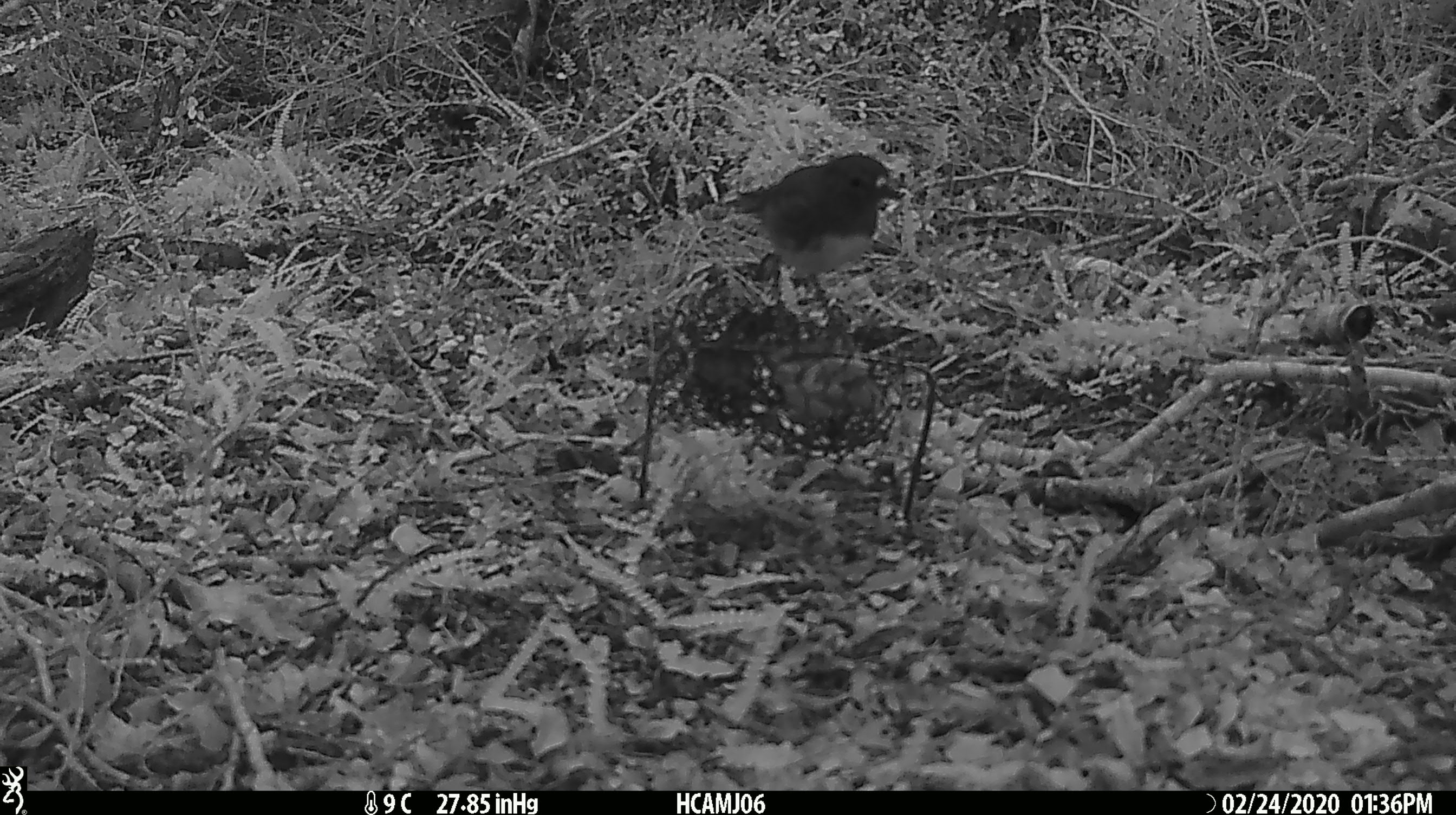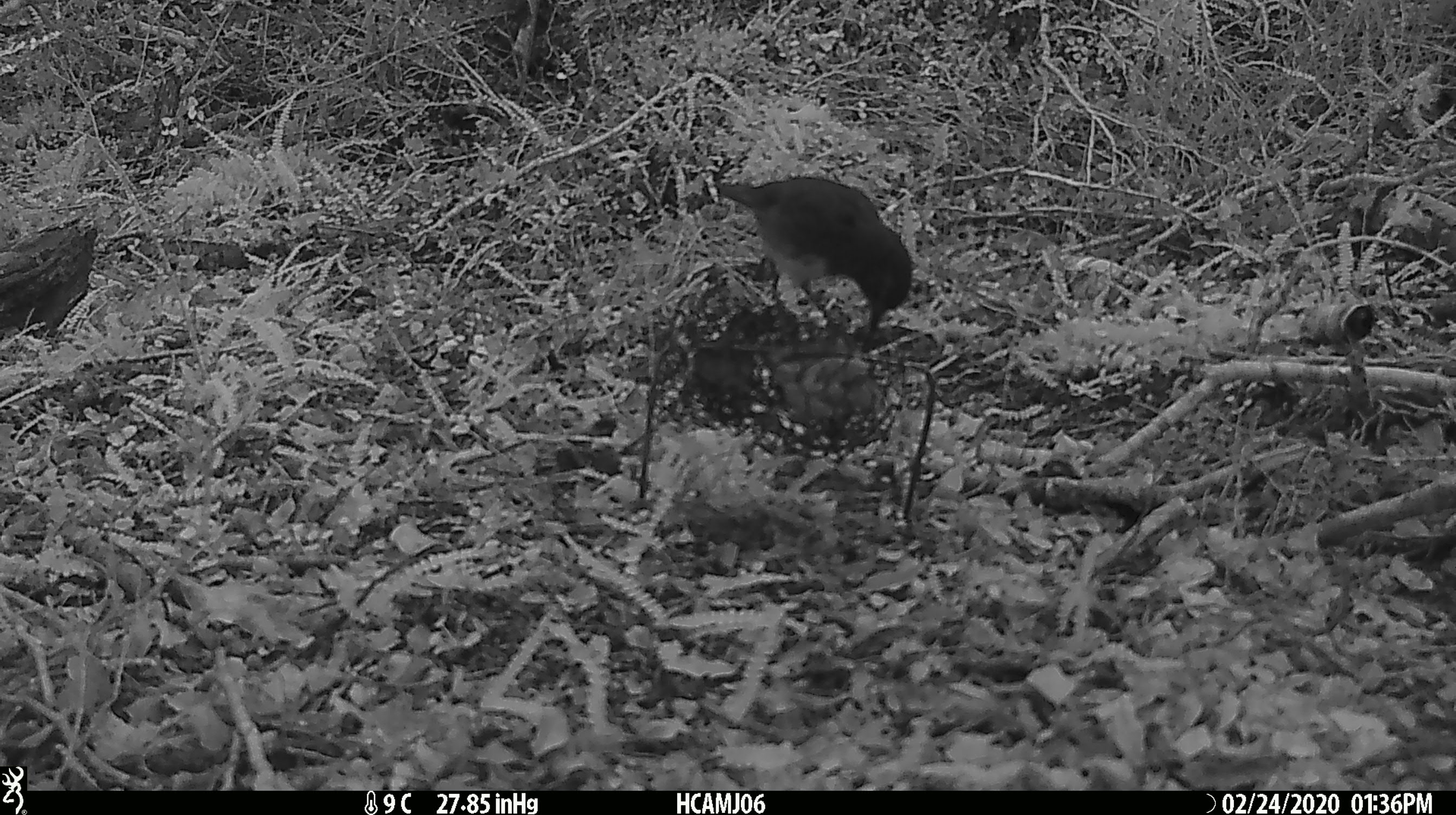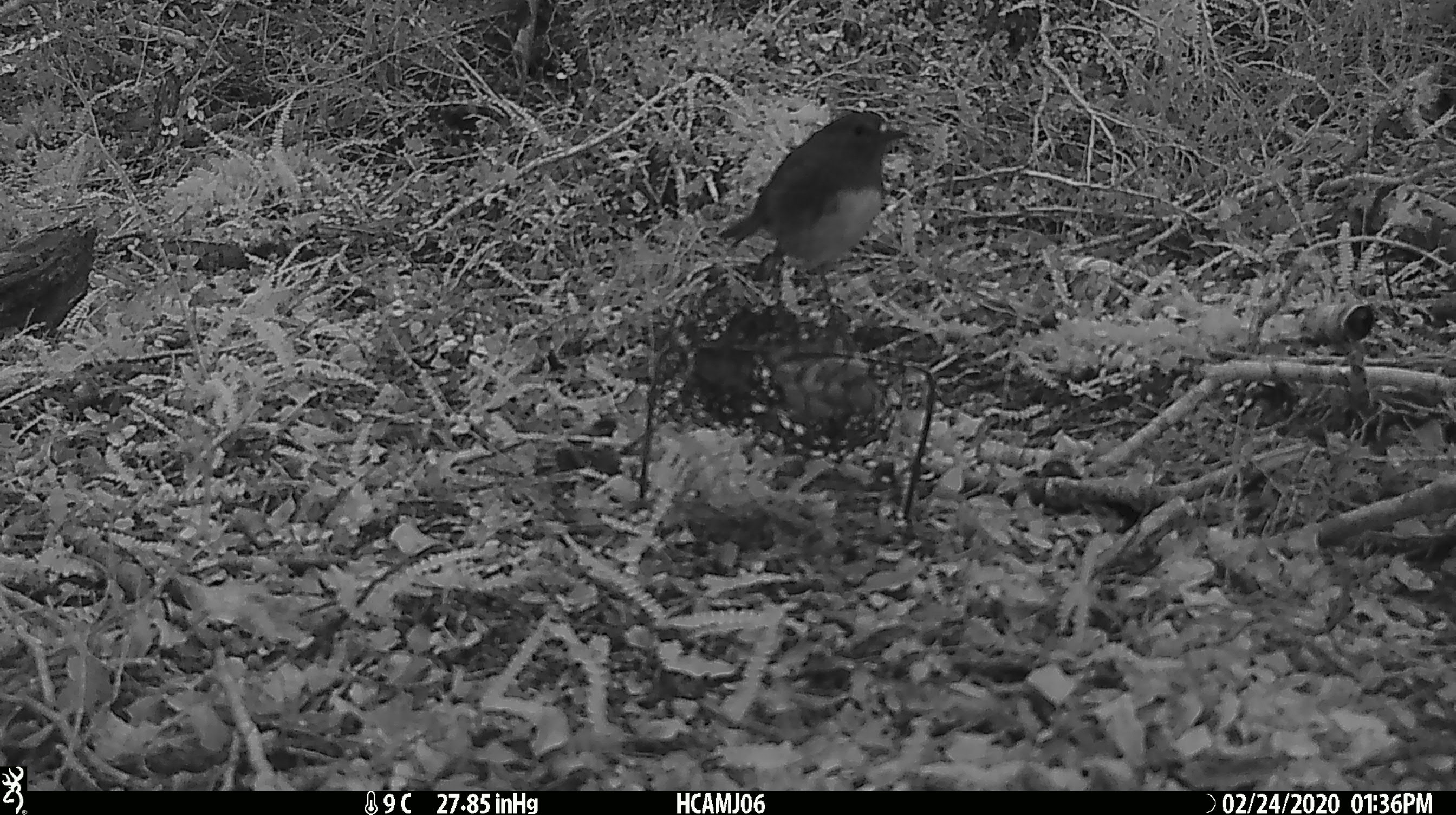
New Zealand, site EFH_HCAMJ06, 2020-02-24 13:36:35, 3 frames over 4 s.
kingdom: Animalia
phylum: Chordata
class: Aves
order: Passeriformes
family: Petroicidae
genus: Petroica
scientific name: Petroica australis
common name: new zealand robin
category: robin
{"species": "robin (new zealand robin) (Petroica australis)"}